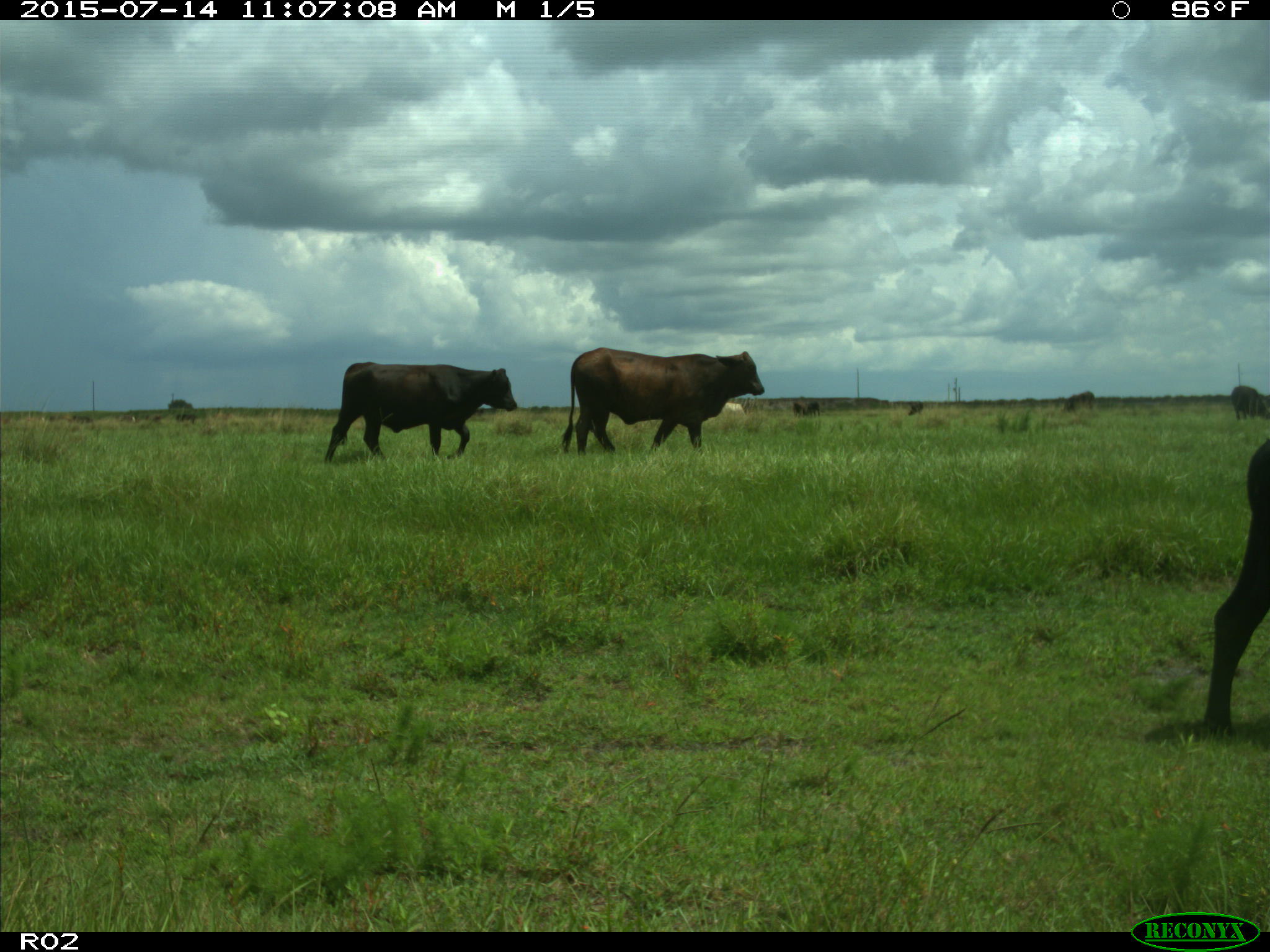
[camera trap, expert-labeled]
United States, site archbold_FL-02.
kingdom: Animalia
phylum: Chordata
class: Mammalia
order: Artiodactyla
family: Bovidae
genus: Bos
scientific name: Bos taurus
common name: domestic cow